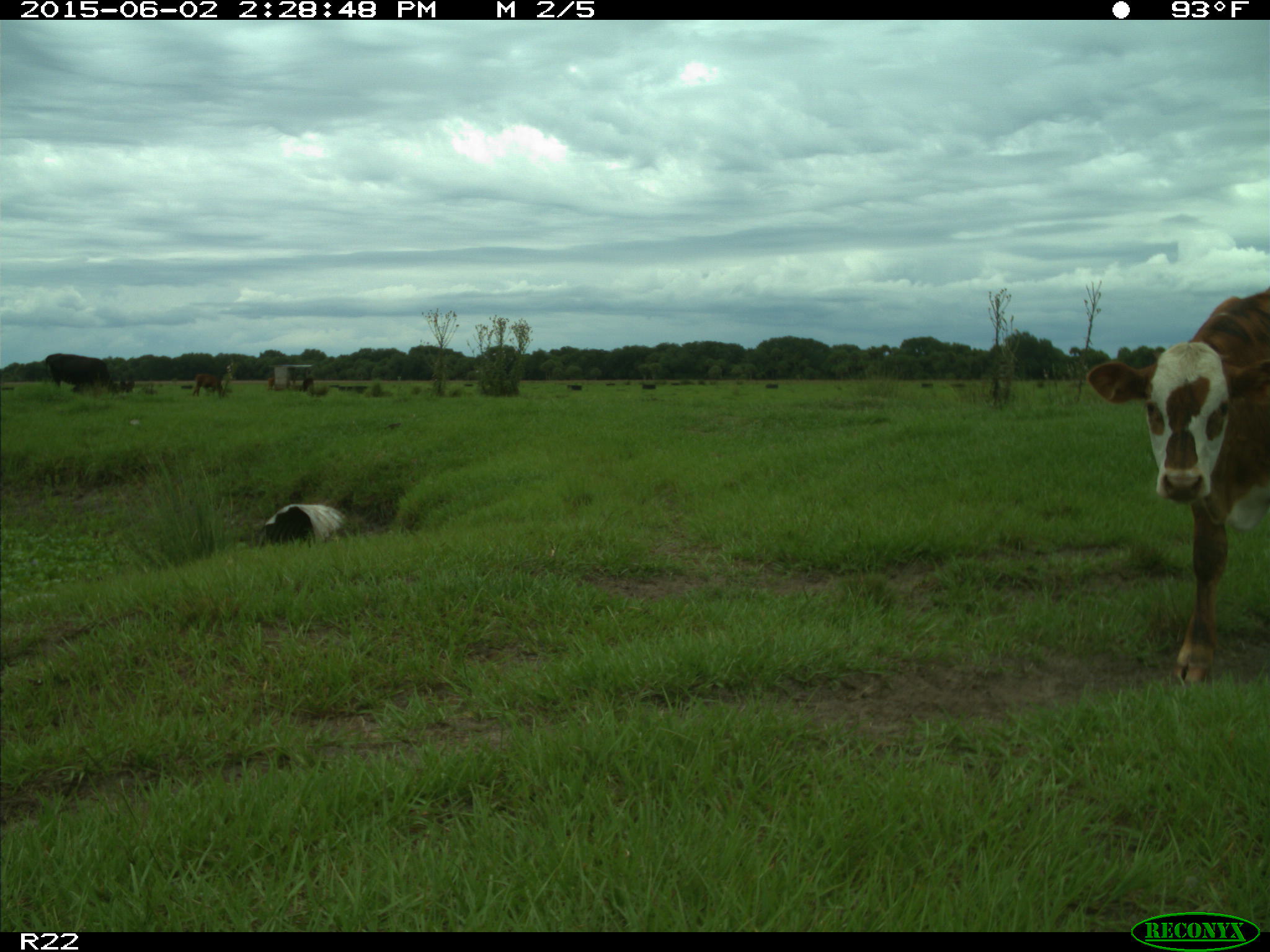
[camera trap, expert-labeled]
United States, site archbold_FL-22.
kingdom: Animalia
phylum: Chordata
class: Mammalia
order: Artiodactyla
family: Bovidae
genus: Bos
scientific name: Bos taurus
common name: domestic cow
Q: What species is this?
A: Bos taurus (domestic cow).